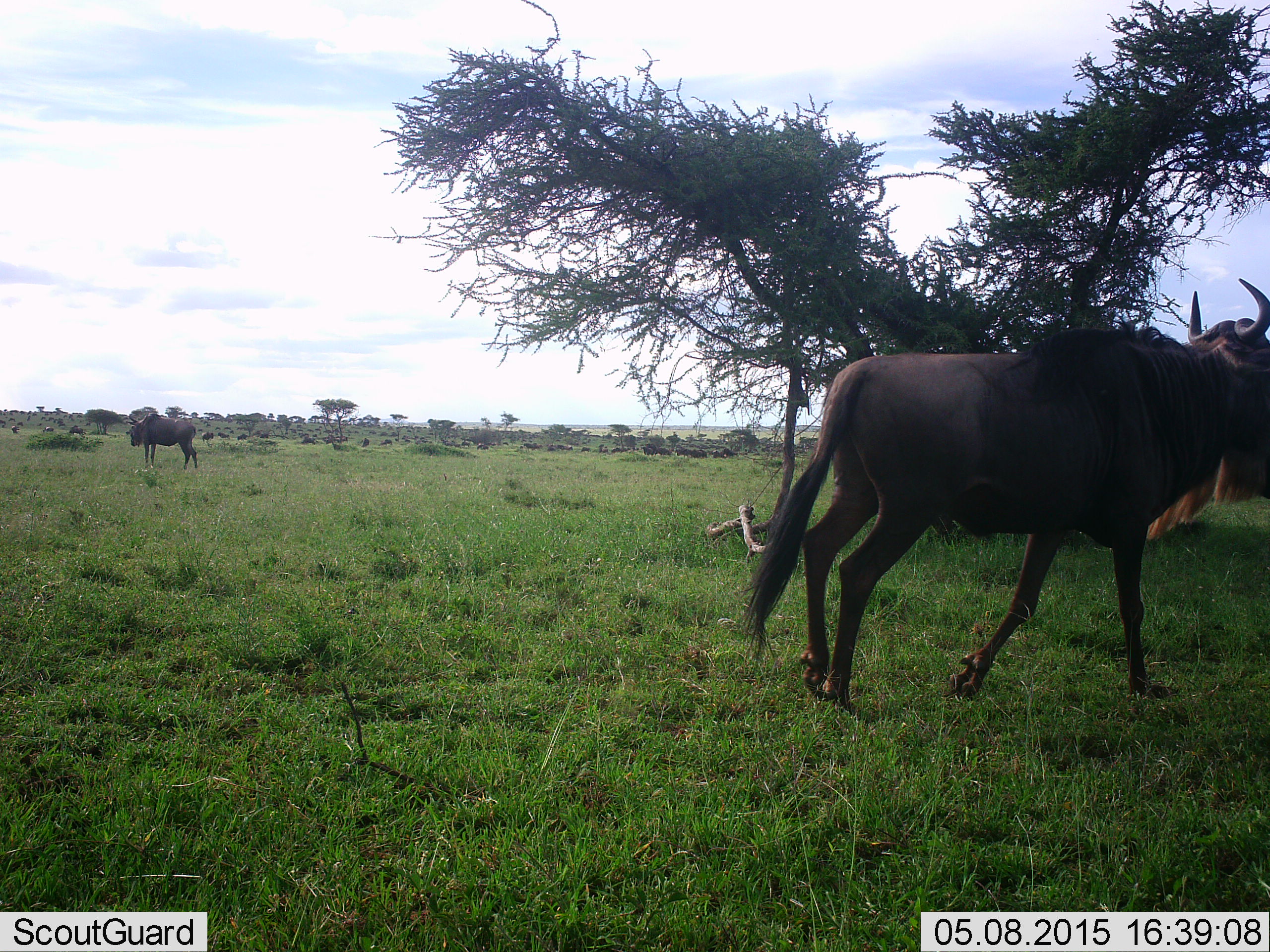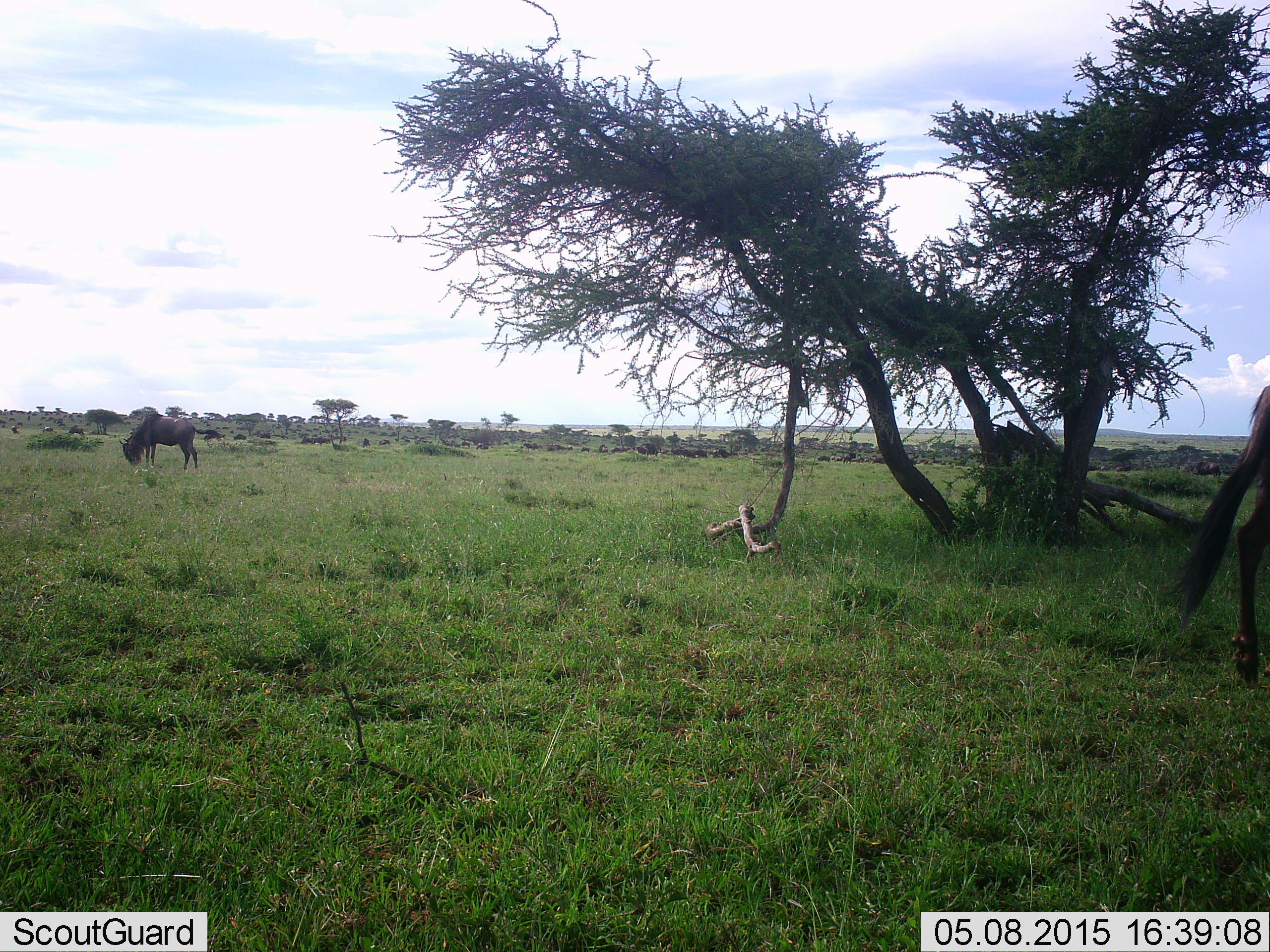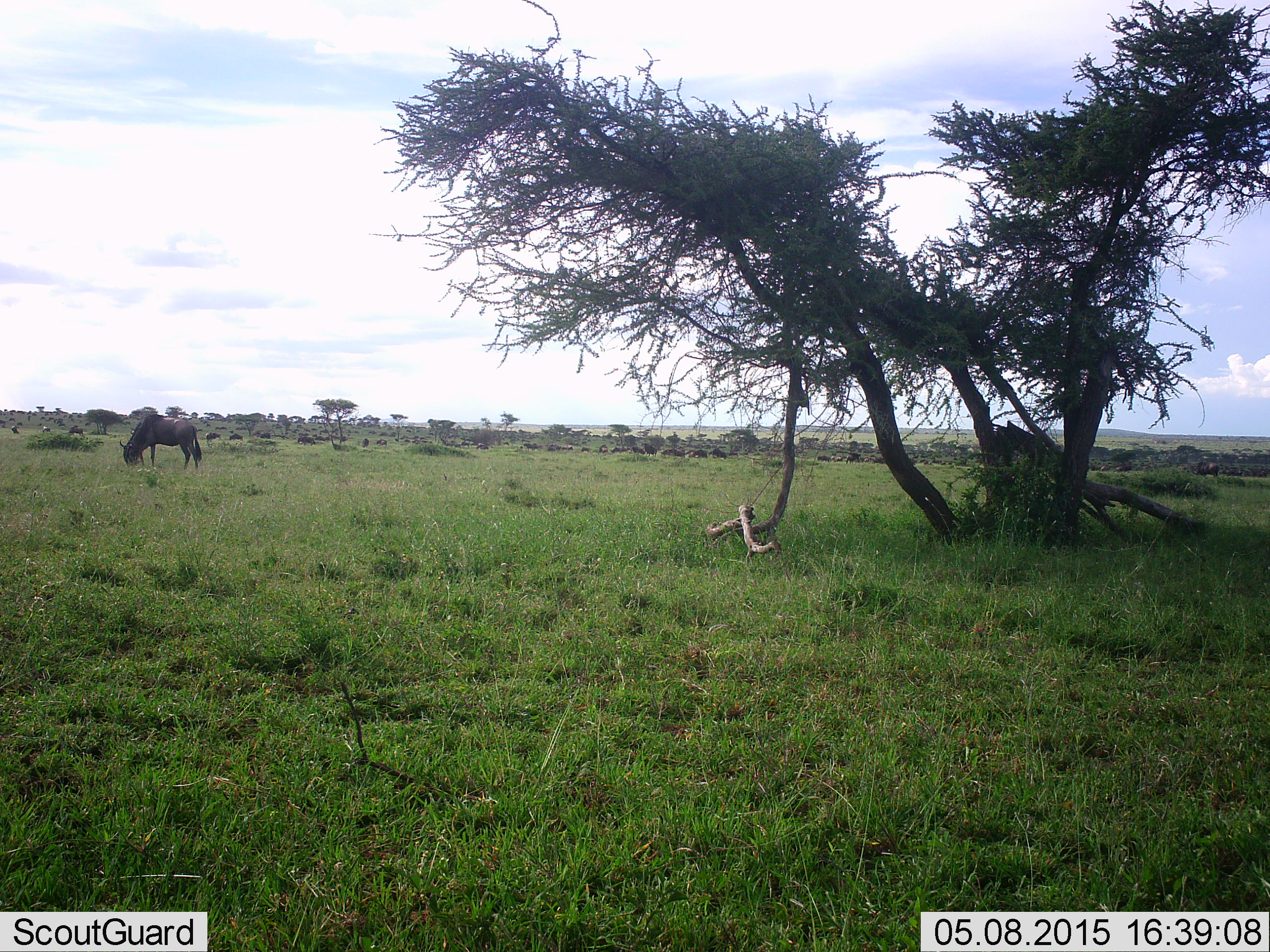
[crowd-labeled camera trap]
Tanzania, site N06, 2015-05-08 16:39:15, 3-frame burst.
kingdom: Animalia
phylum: Chordata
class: Mammalia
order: Artiodactyla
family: Bovidae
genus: Connochaetes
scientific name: Connochaetes taurinus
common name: blue wildebeest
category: wildebeest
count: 11-50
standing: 50%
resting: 10%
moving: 70%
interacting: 0%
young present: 0%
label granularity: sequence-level